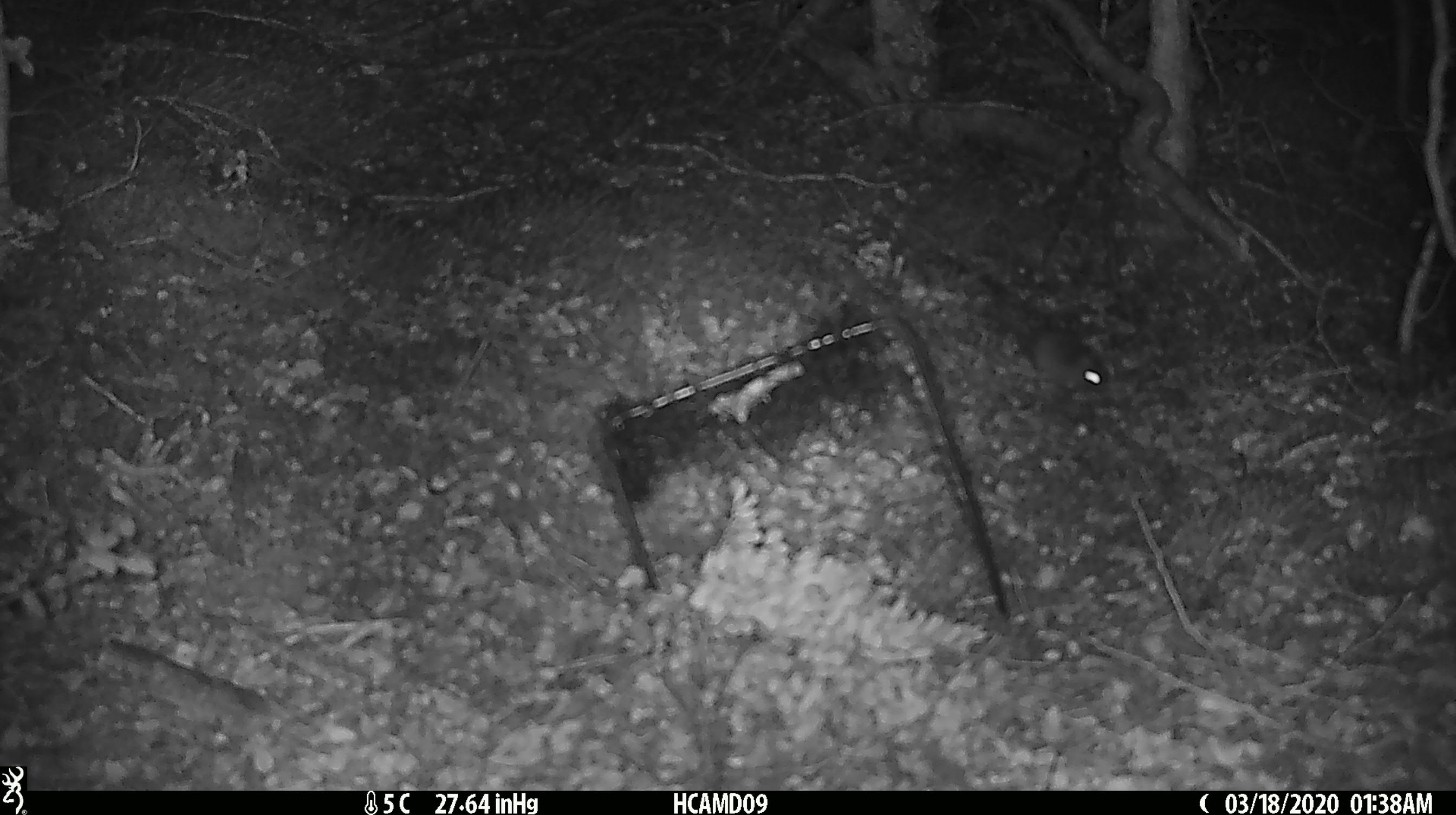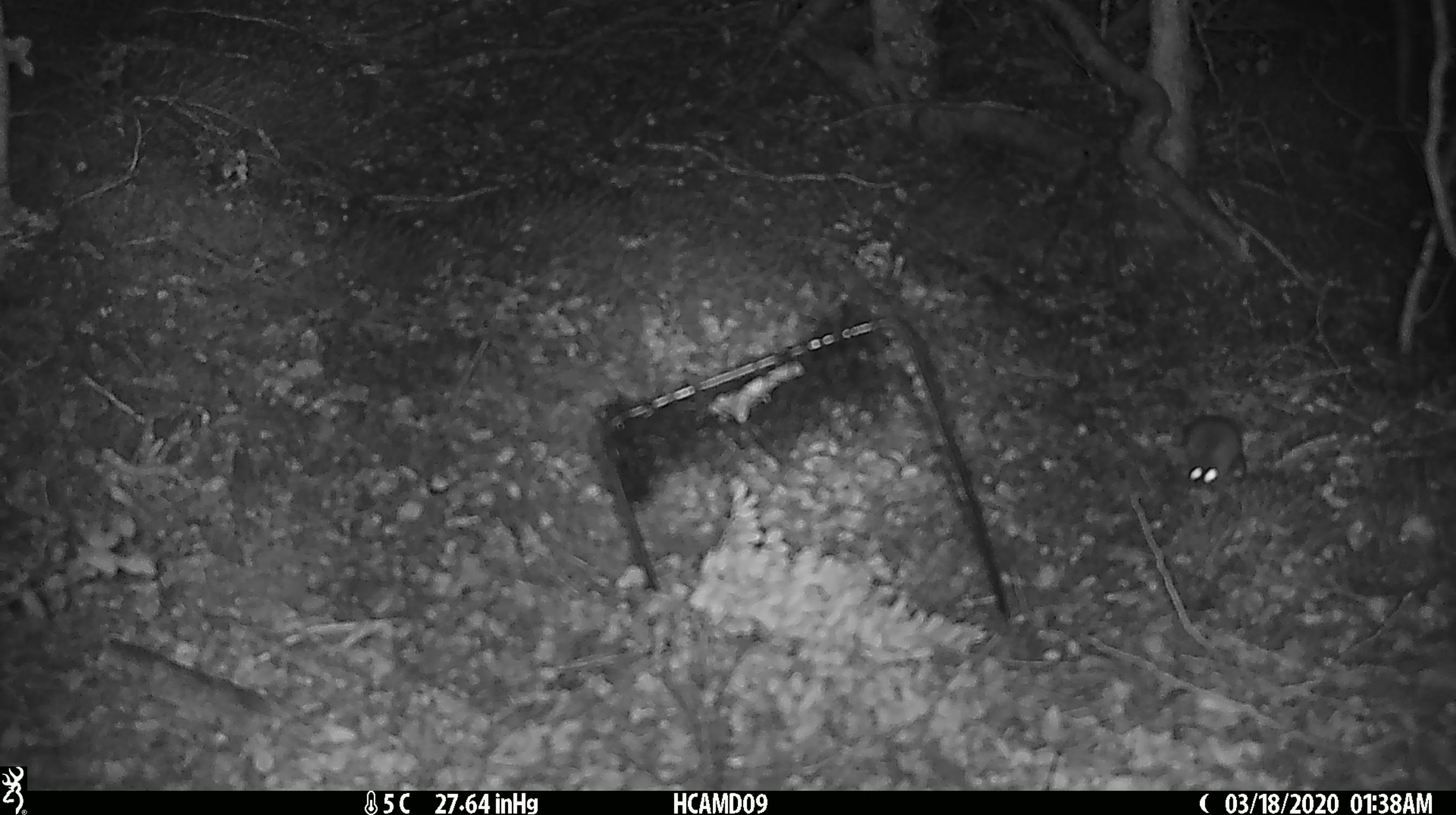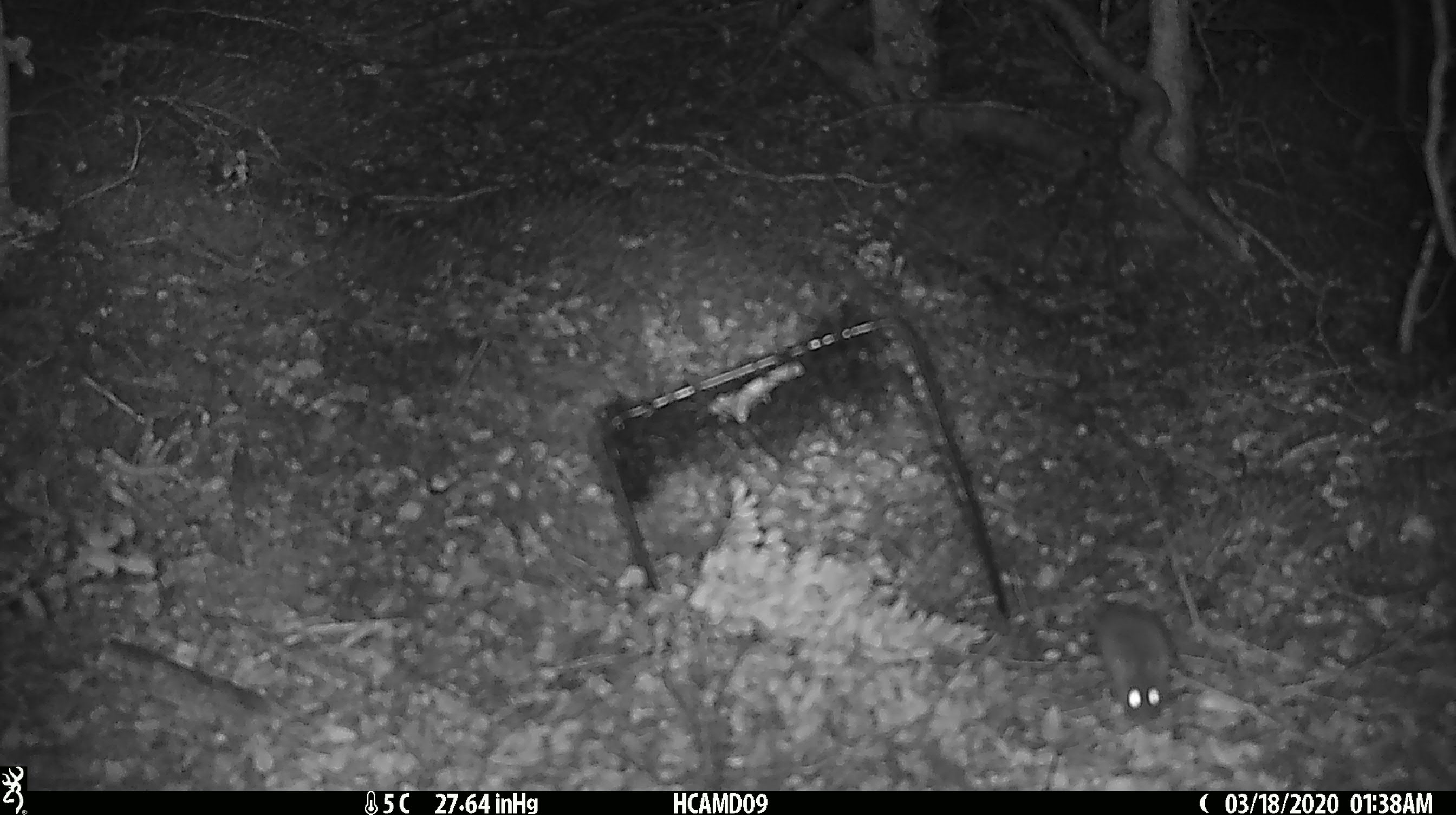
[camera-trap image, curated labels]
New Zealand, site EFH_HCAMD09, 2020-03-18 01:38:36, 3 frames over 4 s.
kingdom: Animalia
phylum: Chordata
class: Mammalia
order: Rodentia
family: Muridae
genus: Mus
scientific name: Mus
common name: mouse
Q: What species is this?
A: Mouse (Mus).